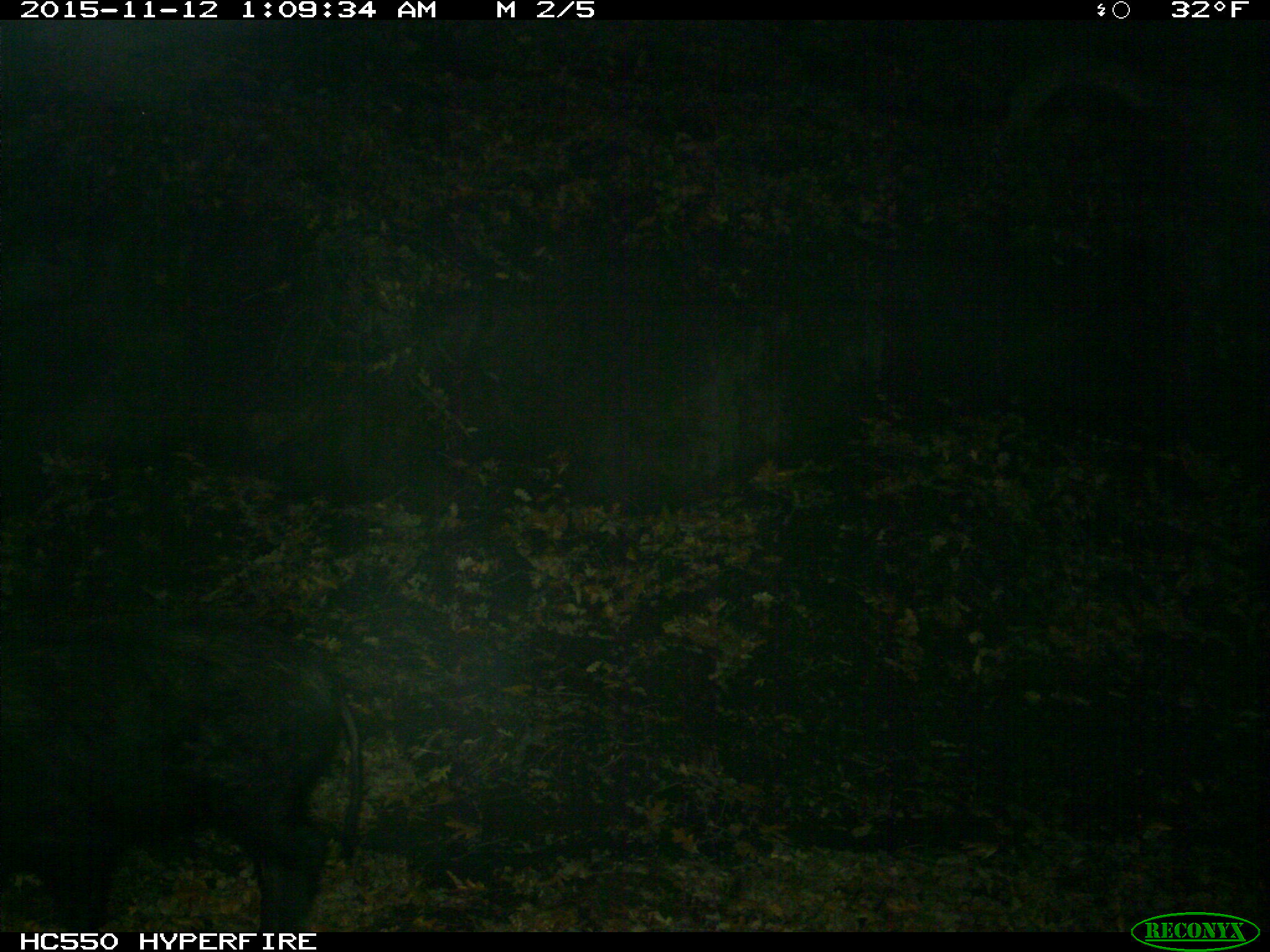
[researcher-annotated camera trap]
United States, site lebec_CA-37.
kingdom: Animalia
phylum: Chordata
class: Mammalia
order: Artiodactyla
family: Suidae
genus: Sus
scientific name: Sus scrofa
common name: wild boar